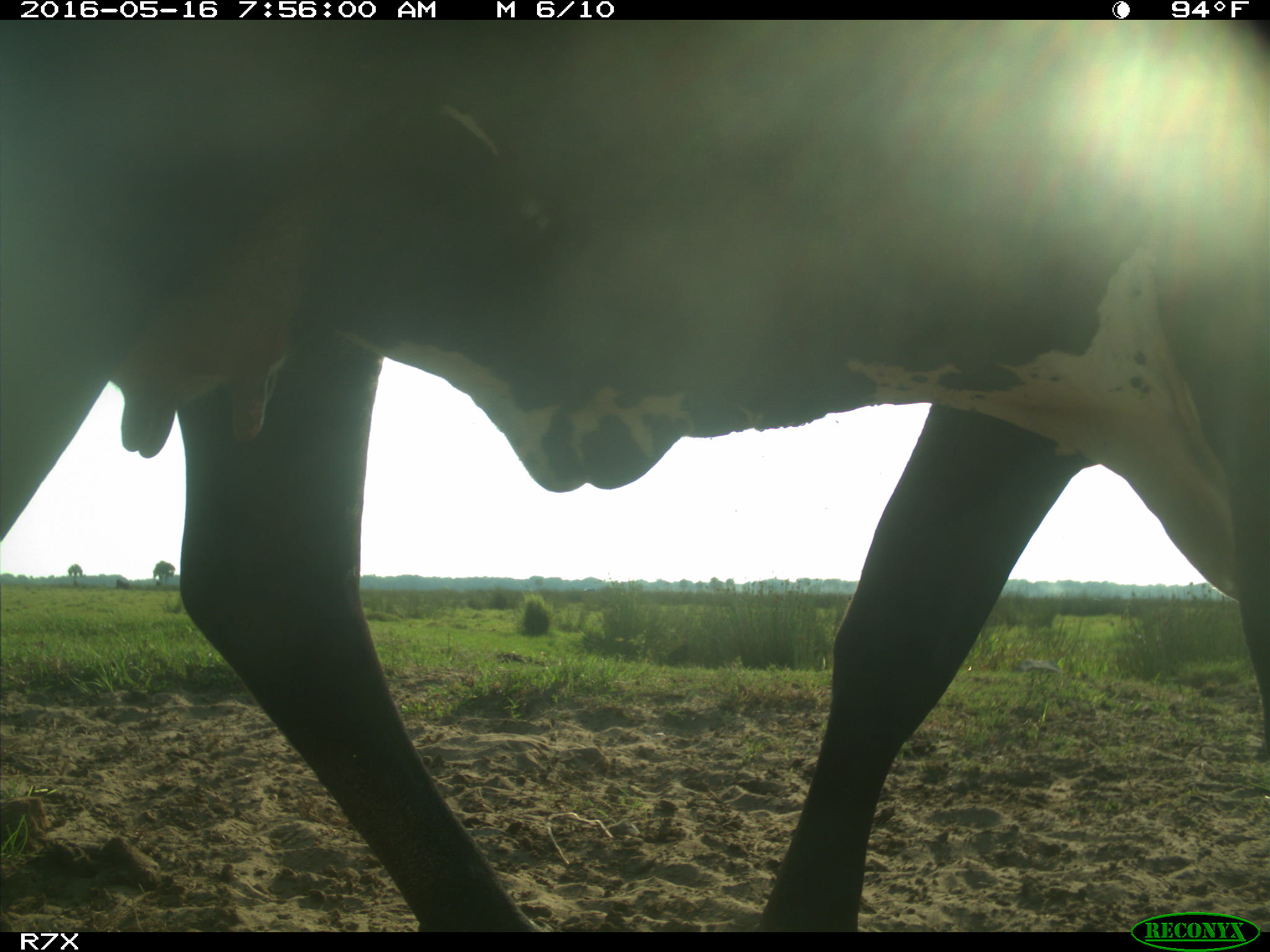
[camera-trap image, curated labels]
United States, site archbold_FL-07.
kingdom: Animalia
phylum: Chordata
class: Mammalia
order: Artiodactyla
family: Bovidae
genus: Bos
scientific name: Bos taurus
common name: domestic cow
Bos taurus (domestic cow).